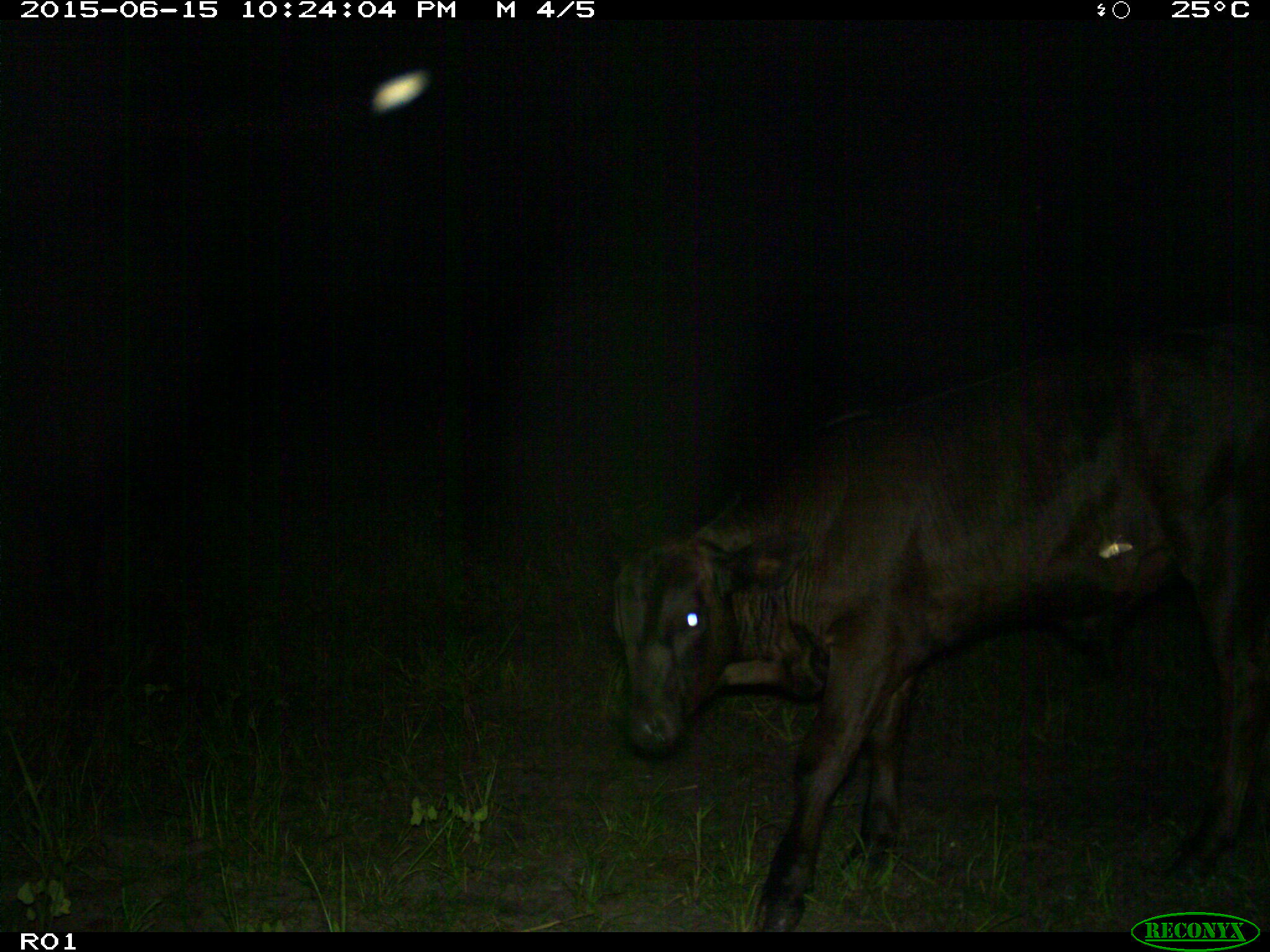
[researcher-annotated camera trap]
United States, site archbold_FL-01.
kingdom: Animalia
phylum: Chordata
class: Mammalia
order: Artiodactyla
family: Bovidae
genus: Bos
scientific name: Bos taurus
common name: domestic cow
Bos taurus (domestic cow).